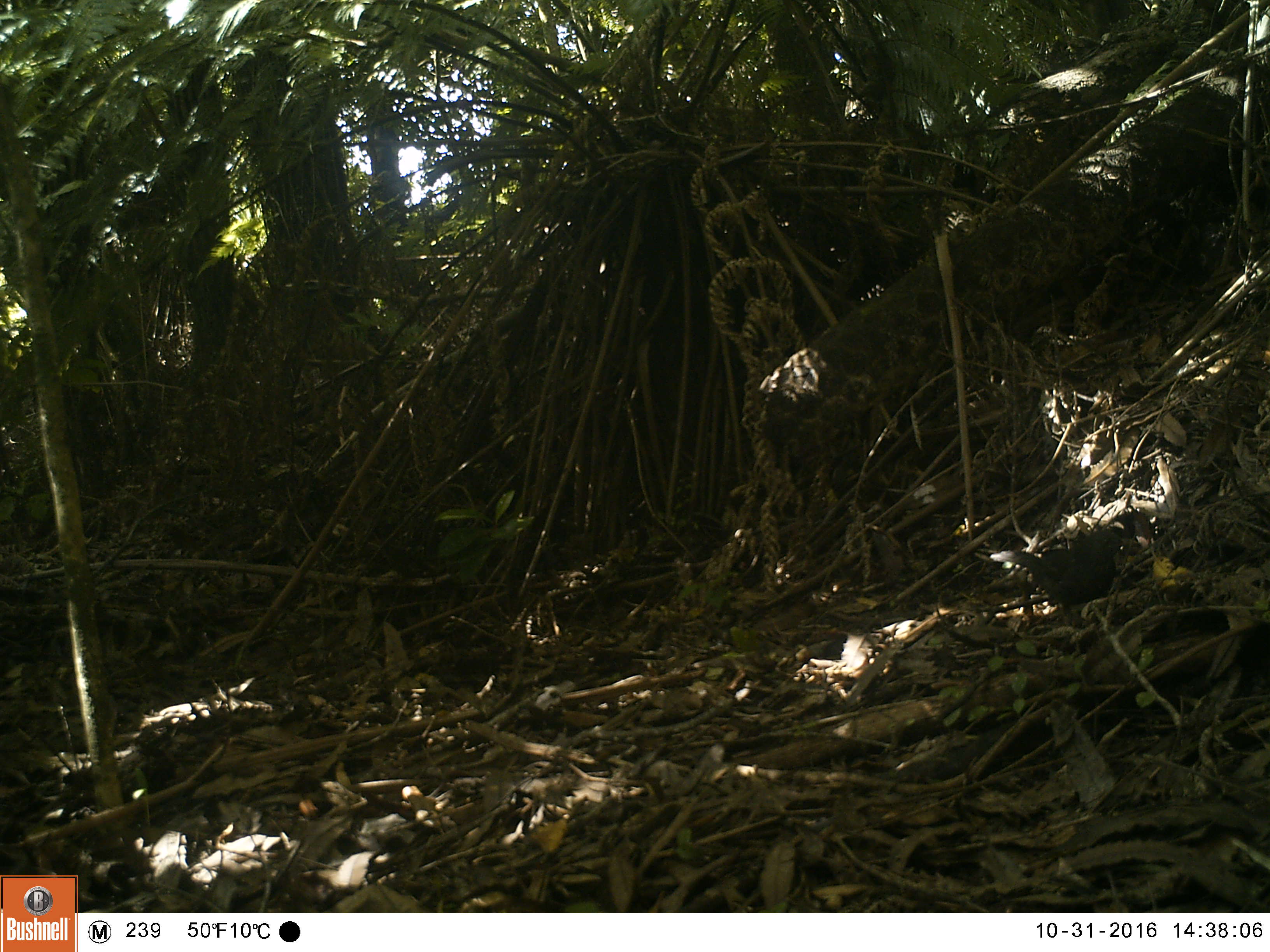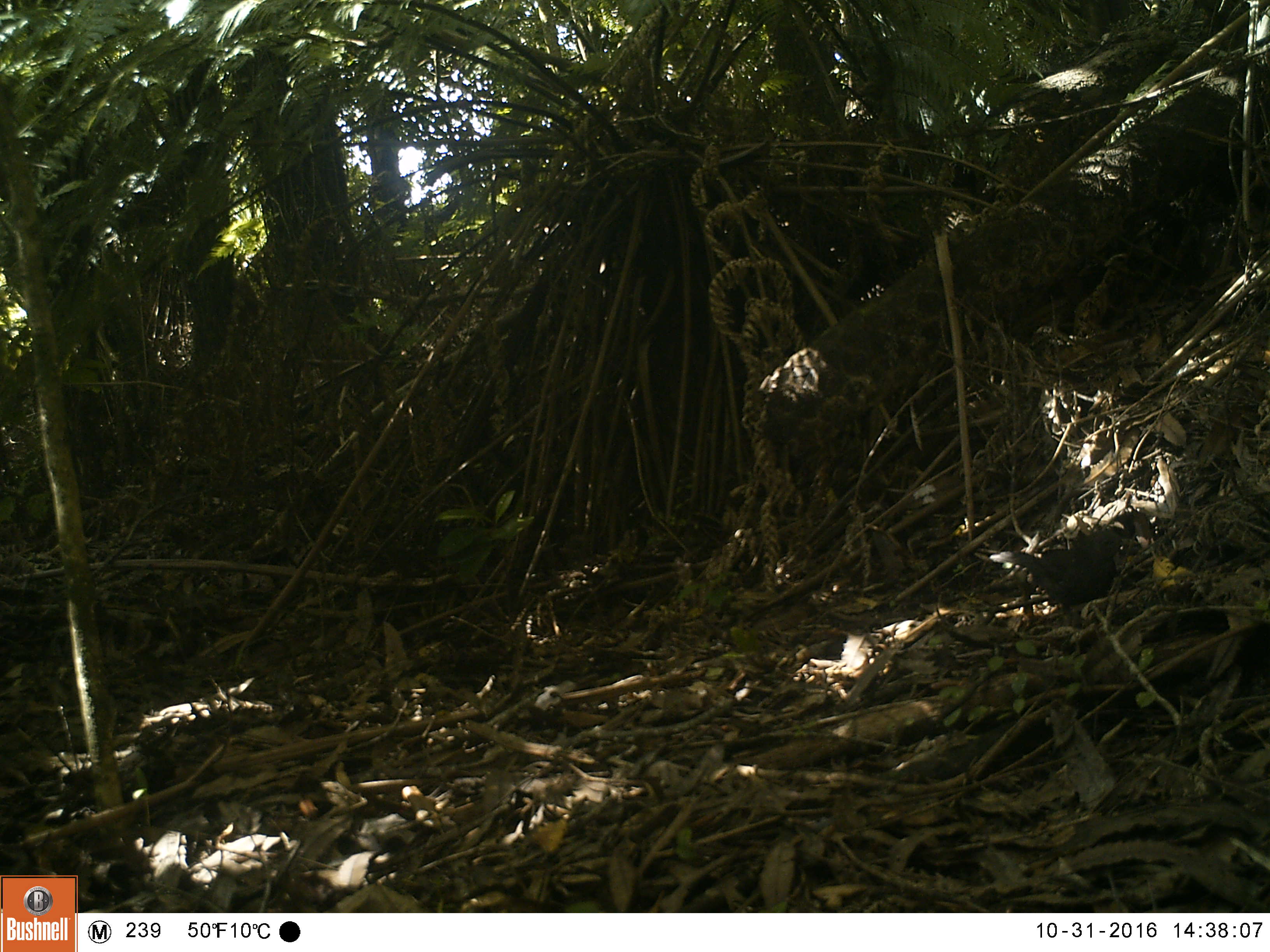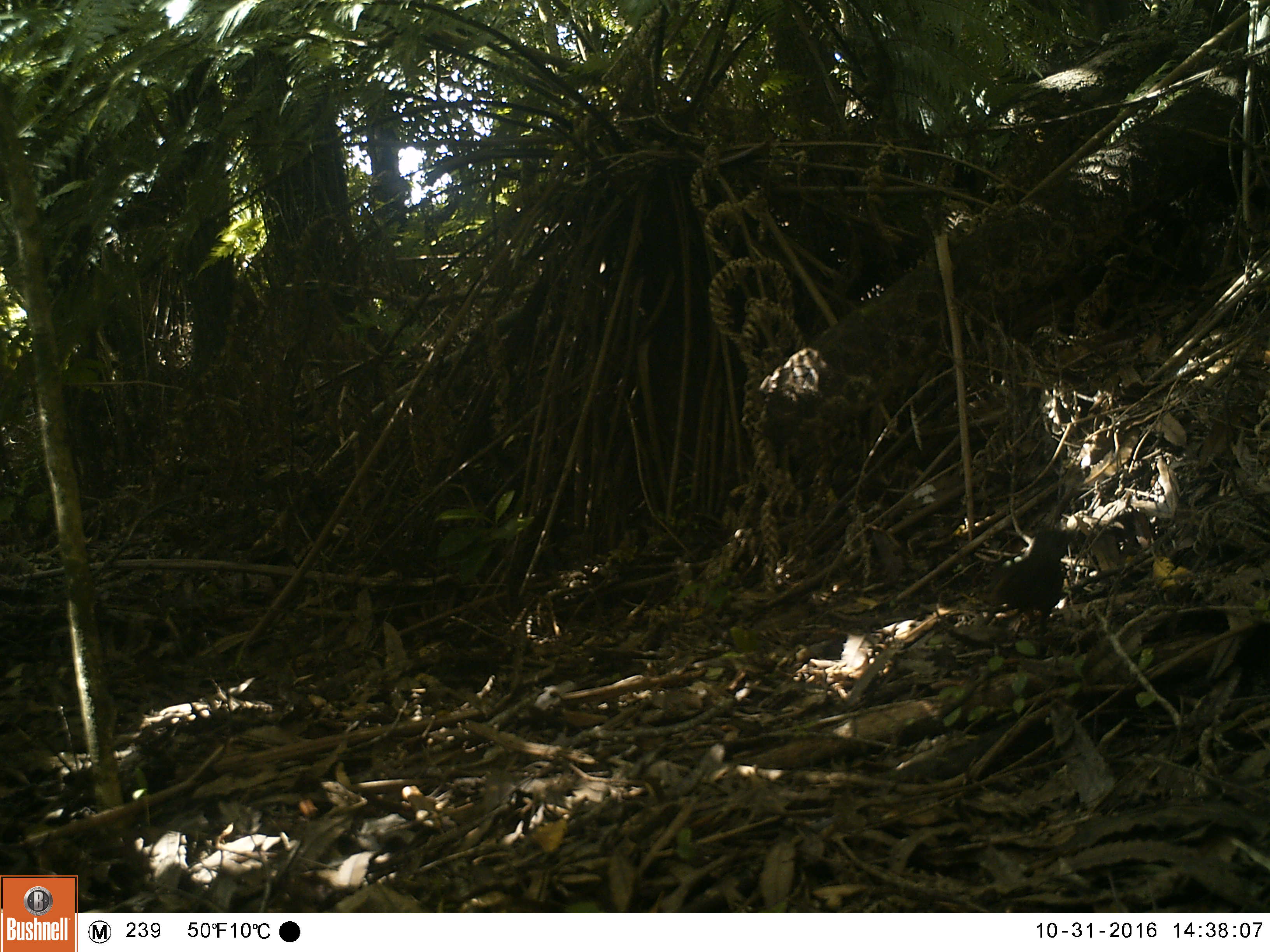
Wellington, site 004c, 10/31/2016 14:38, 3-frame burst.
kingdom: Animalia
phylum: Chordata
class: Aves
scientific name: Aves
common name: bird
Bird (Aves).